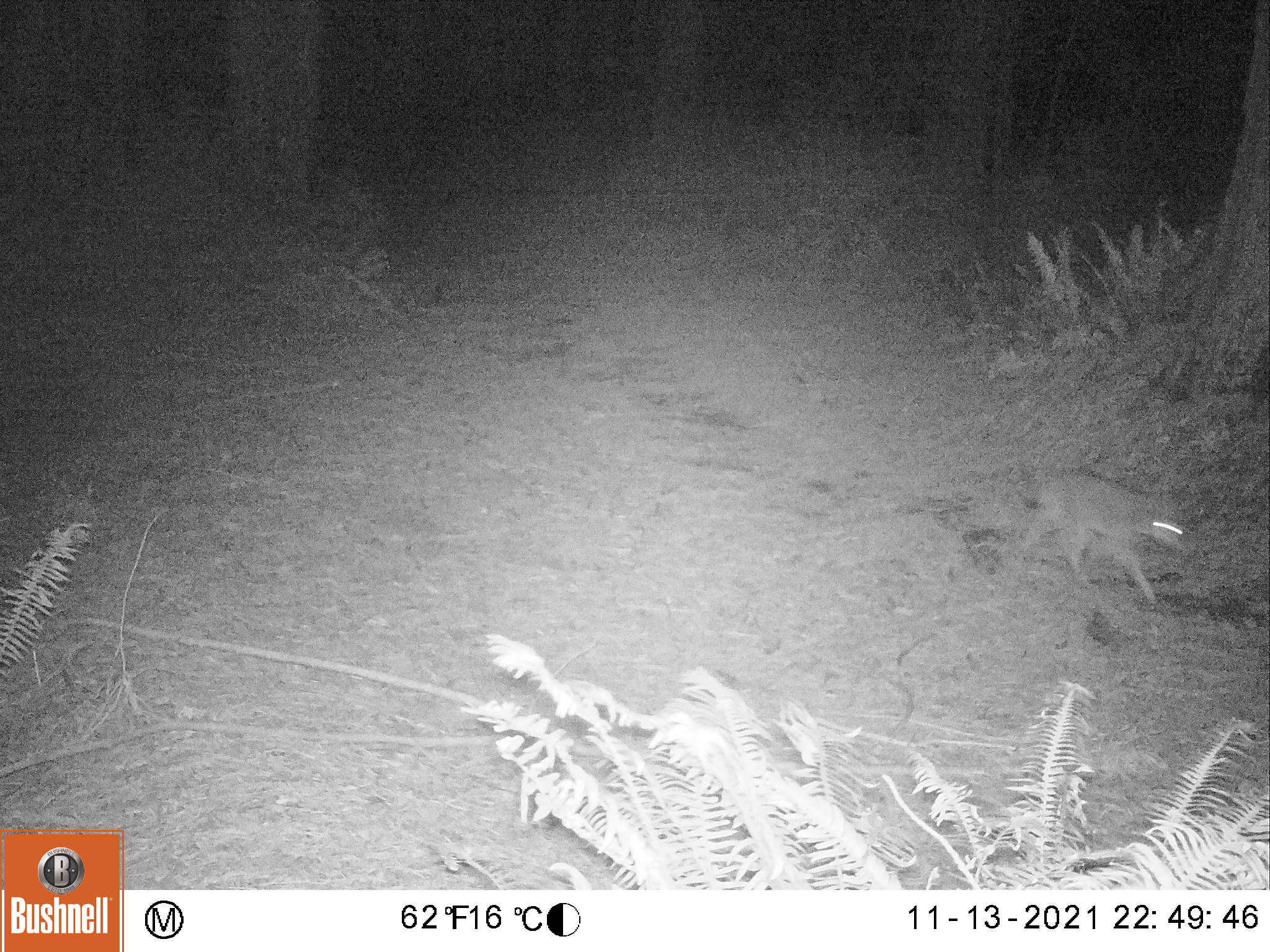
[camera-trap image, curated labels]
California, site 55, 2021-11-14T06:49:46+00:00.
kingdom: Animalia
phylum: Chordata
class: Mammalia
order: Carnivora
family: Canidae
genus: Canis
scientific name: Canis latrans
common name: coyote